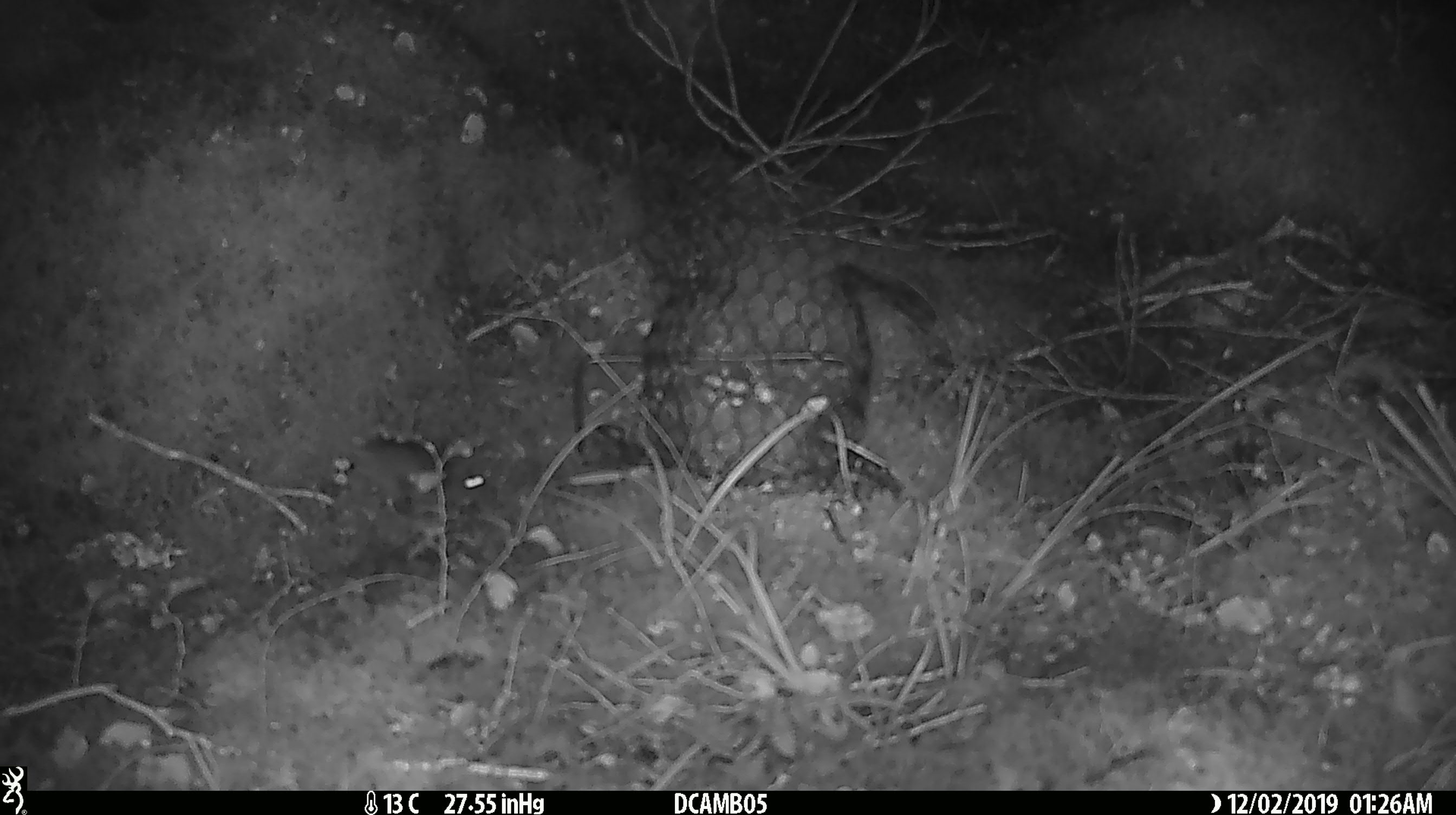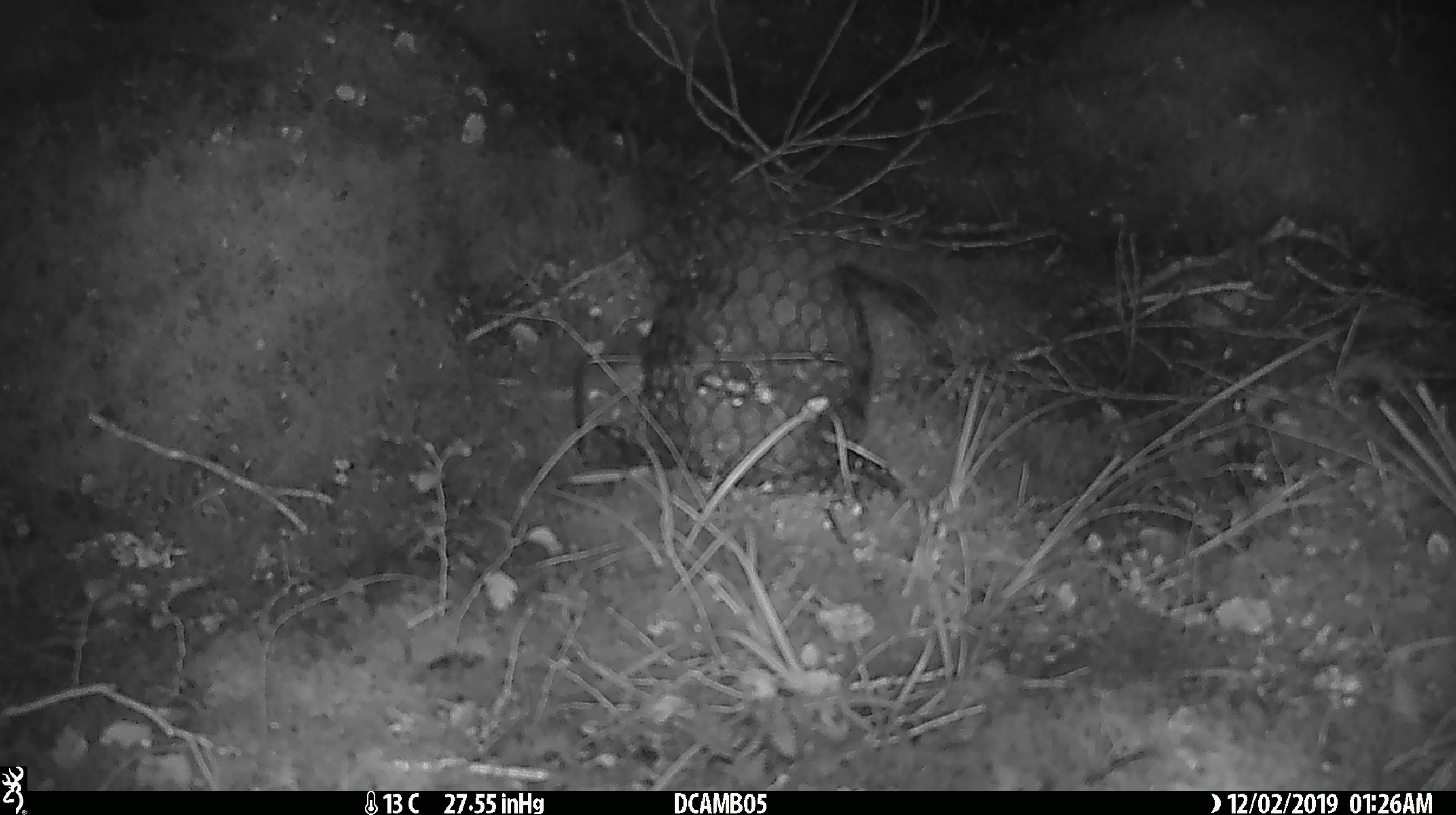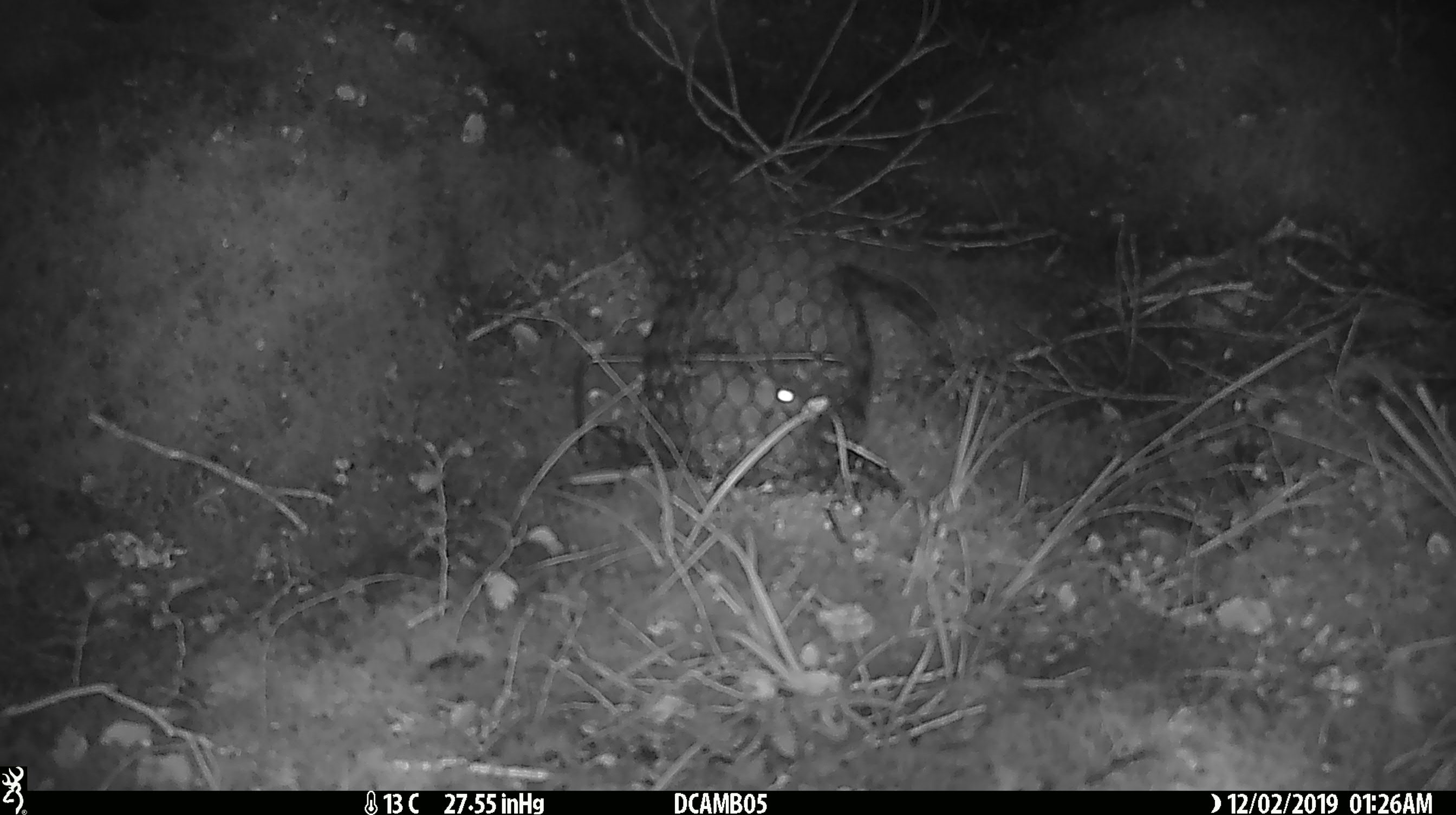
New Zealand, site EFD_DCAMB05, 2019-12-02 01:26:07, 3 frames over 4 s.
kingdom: Animalia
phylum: Chordata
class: Mammalia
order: Rodentia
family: Muridae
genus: Mus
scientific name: Mus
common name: mouse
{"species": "mouse (Mus)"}